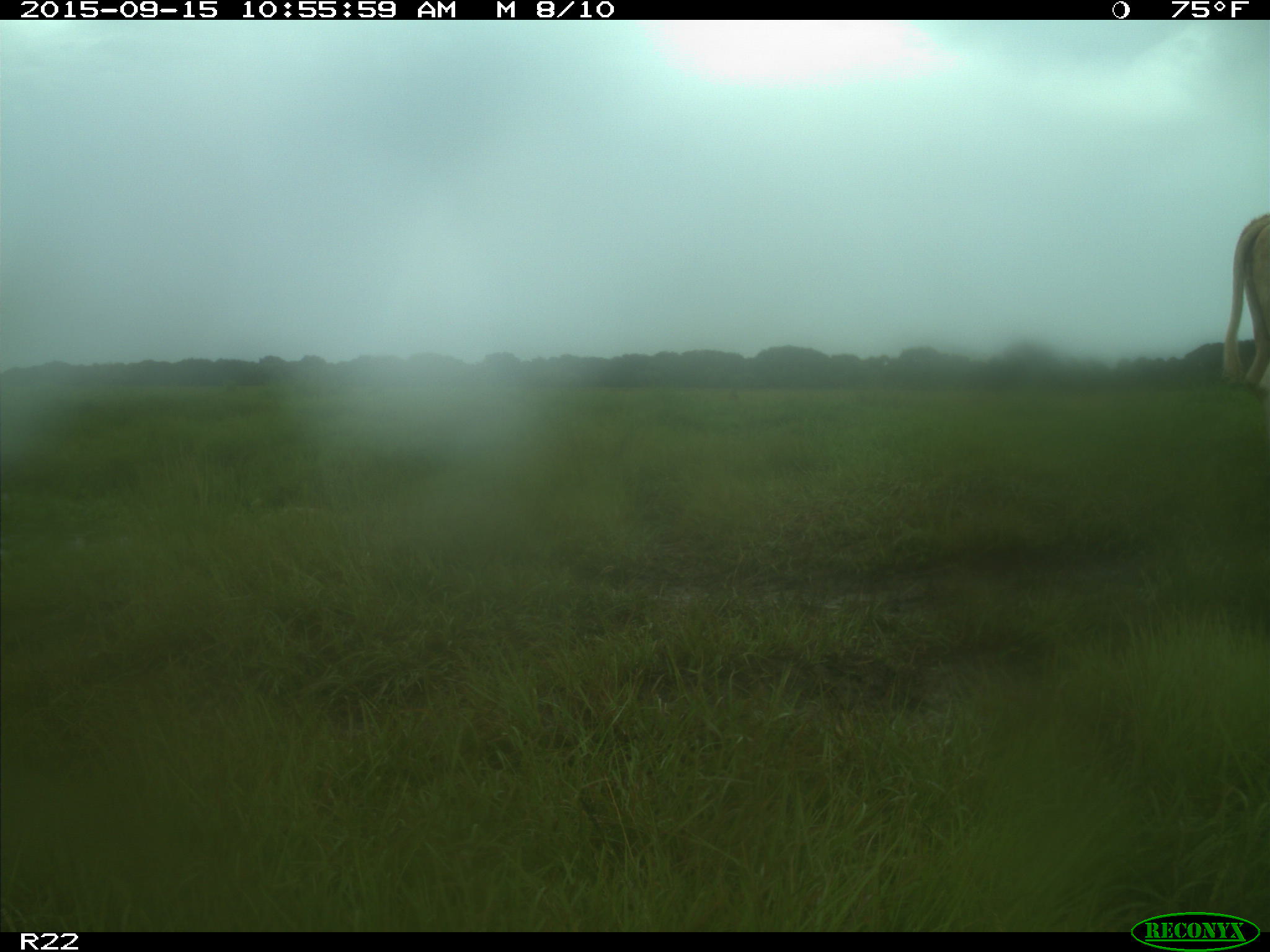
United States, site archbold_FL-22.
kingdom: Animalia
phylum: Chordata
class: Mammalia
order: Artiodactyla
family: Bovidae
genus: Bos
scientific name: Bos taurus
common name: domestic cow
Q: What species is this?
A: Bos taurus (domestic cow).